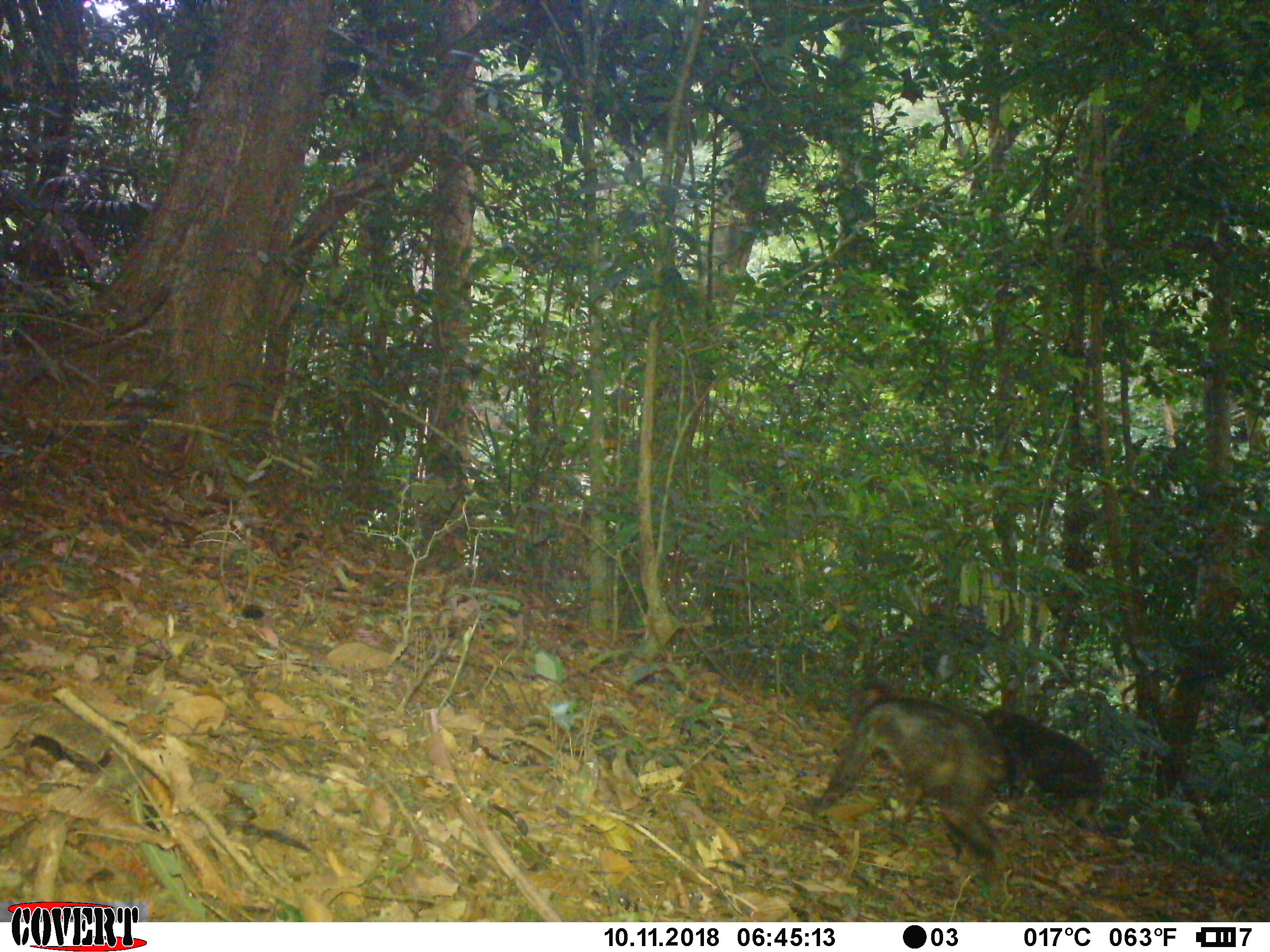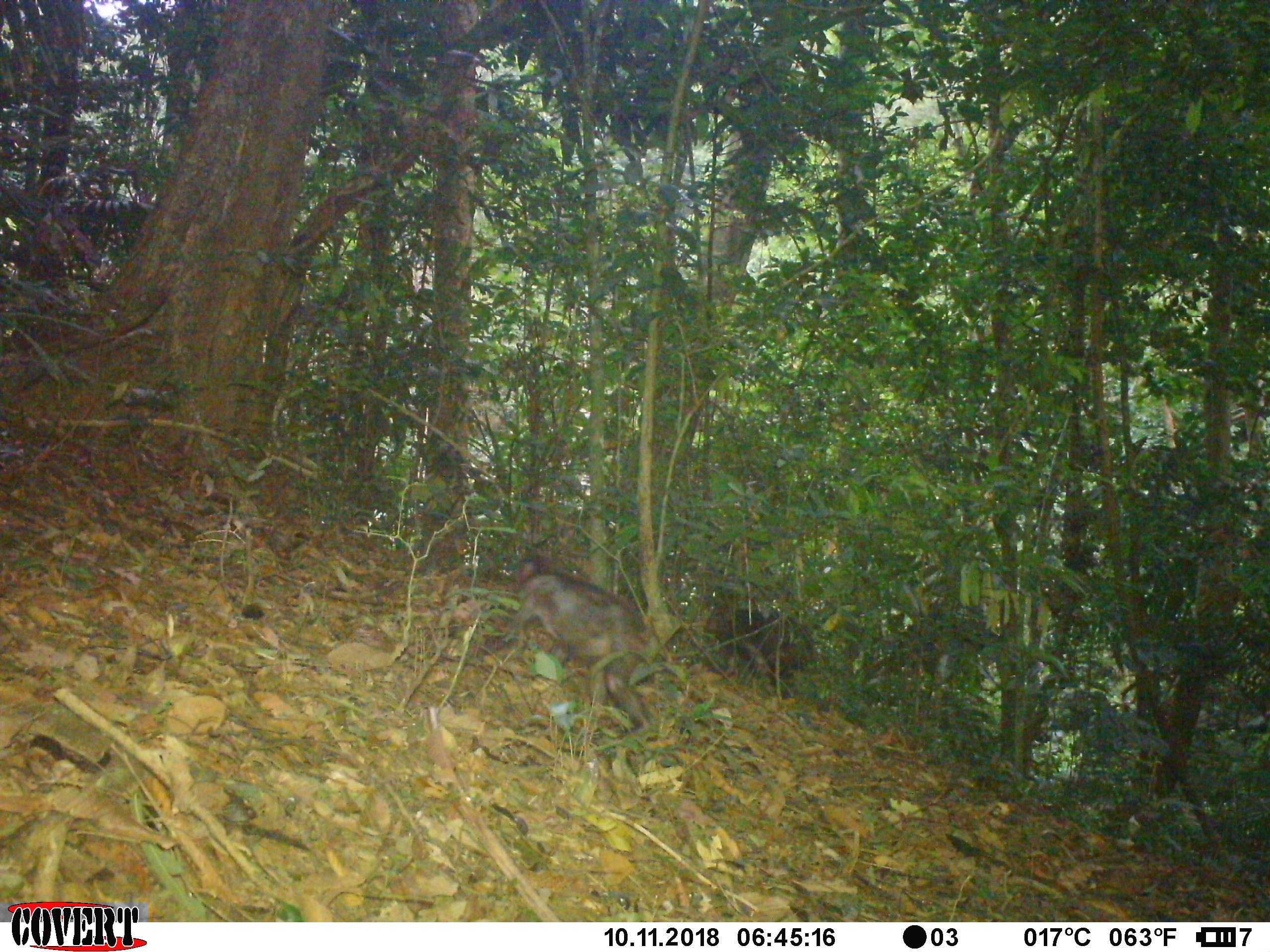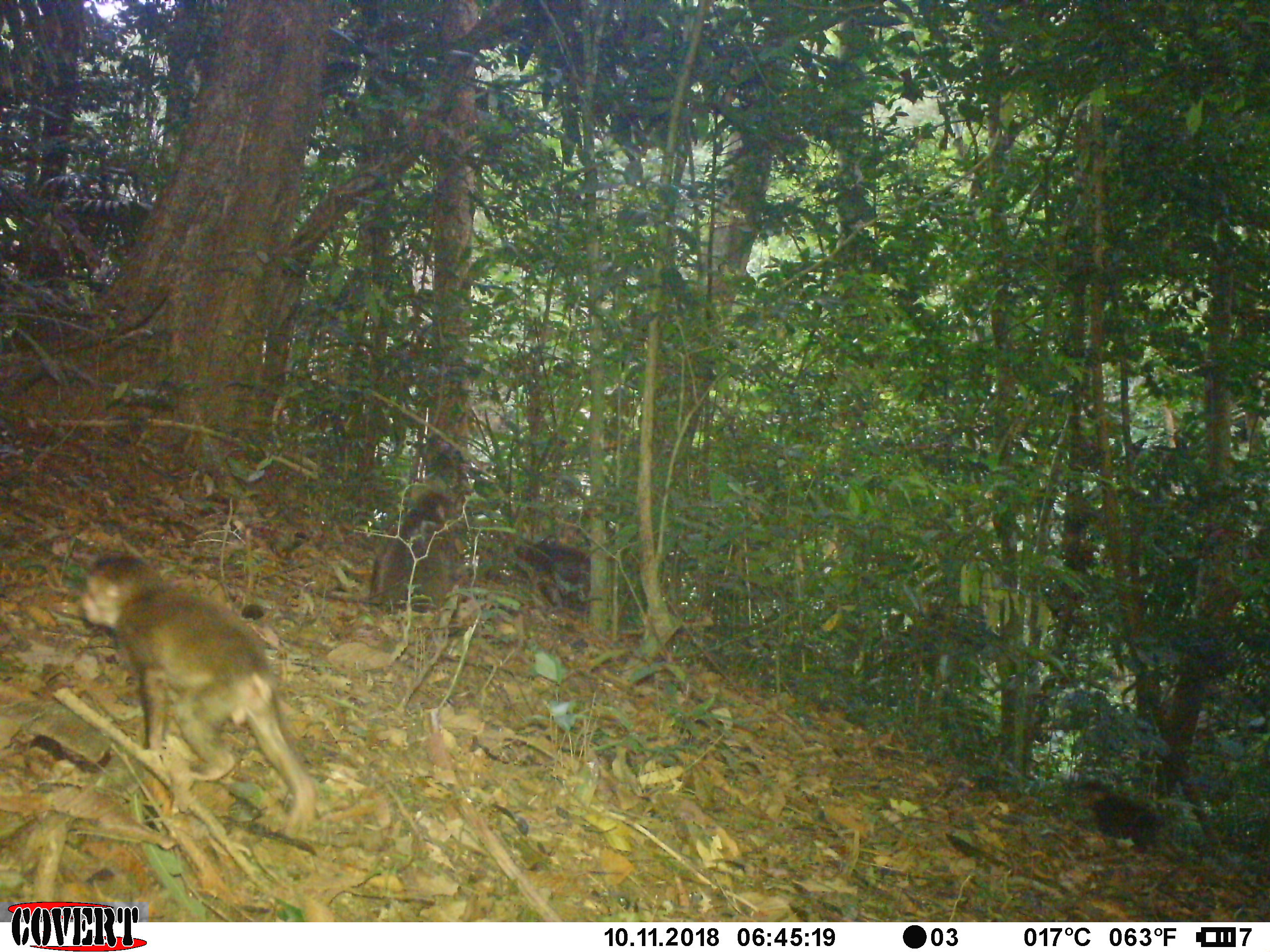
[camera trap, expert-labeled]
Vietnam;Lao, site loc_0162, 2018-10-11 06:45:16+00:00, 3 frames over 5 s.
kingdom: Animalia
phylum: Chordata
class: Mammalia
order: Primates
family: Cercopithecidae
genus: Macaca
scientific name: Macaca arctoides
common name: stump-tailed macaque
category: stump tailed macaque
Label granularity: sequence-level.